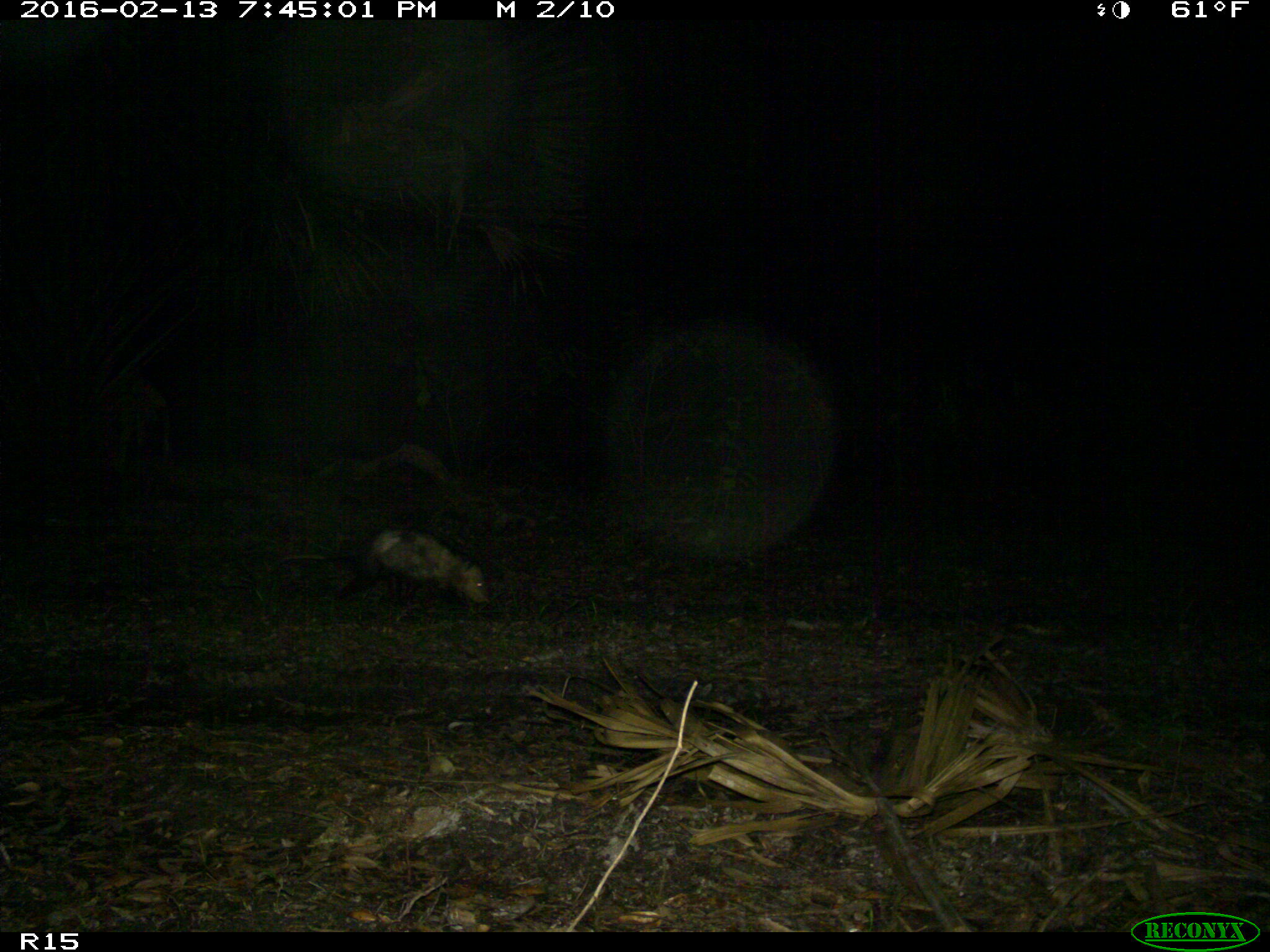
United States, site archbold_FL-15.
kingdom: Animalia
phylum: Chordata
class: Mammalia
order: Didelphimorphia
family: Didelphidae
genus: Didelphis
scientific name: Didelphis virginiana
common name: virginia opossum